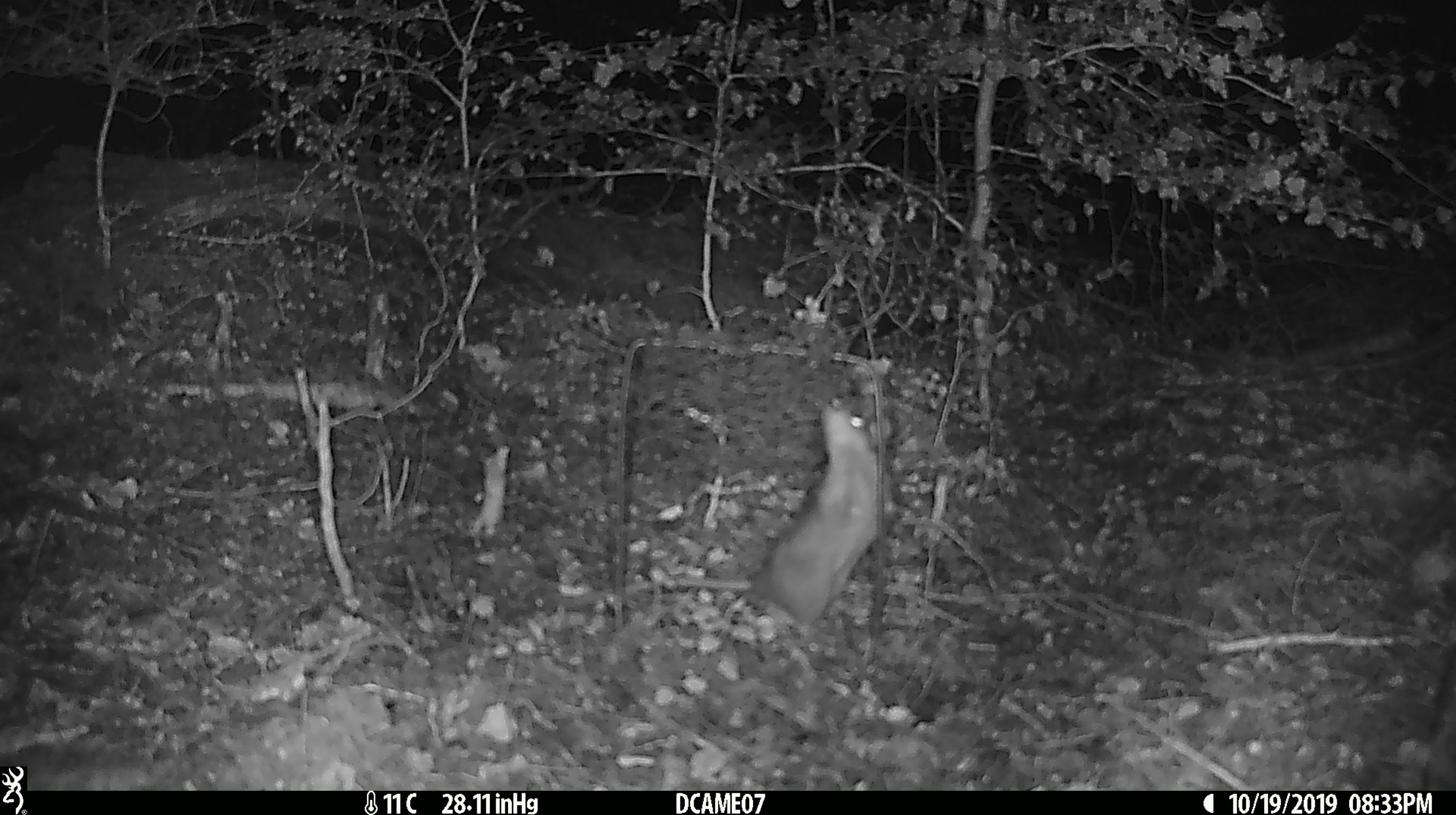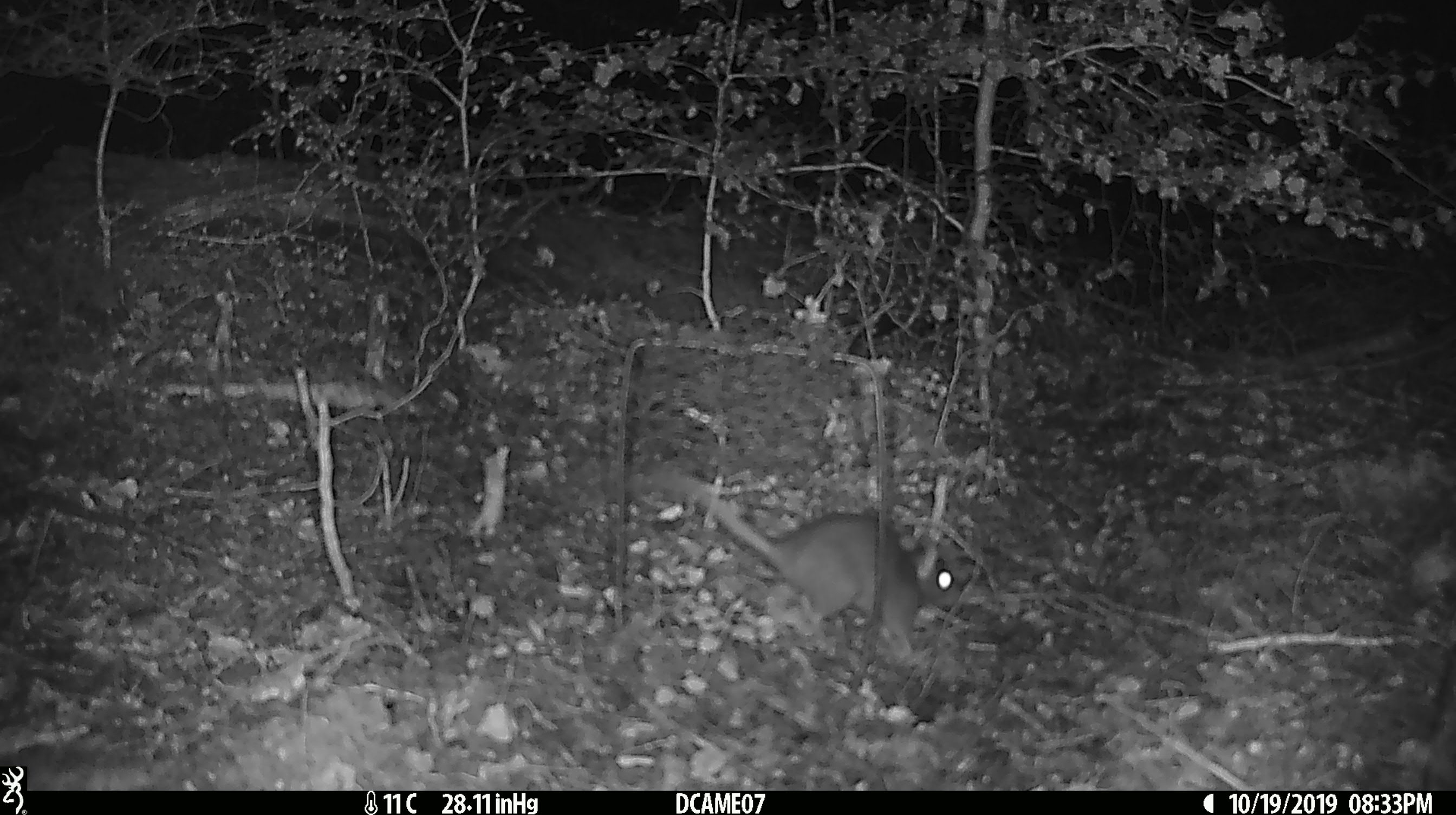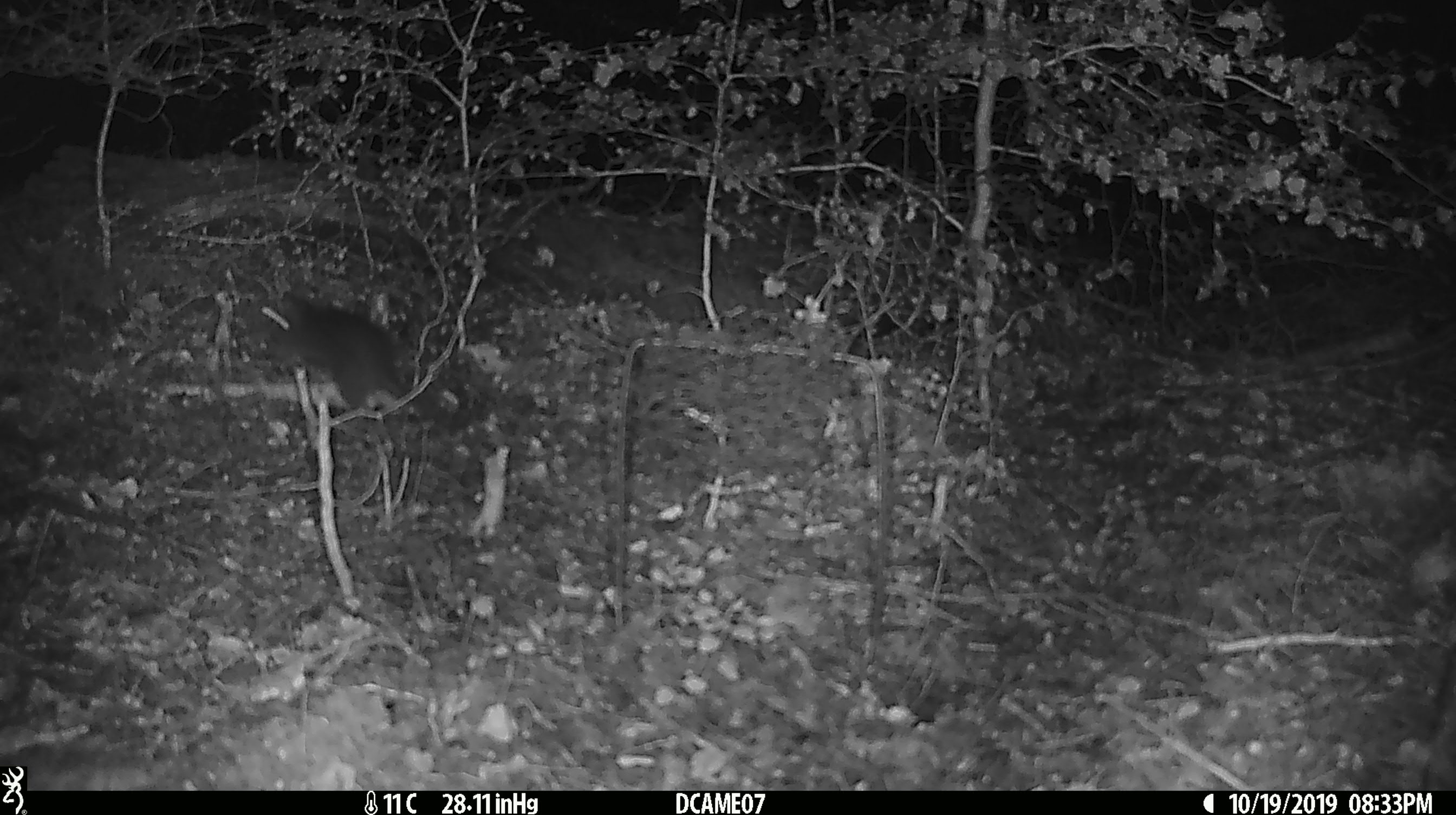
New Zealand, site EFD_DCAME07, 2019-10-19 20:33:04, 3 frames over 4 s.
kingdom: Animalia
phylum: Chordata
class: Mammalia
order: Rodentia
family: Muridae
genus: Rattus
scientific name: Rattus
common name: rat